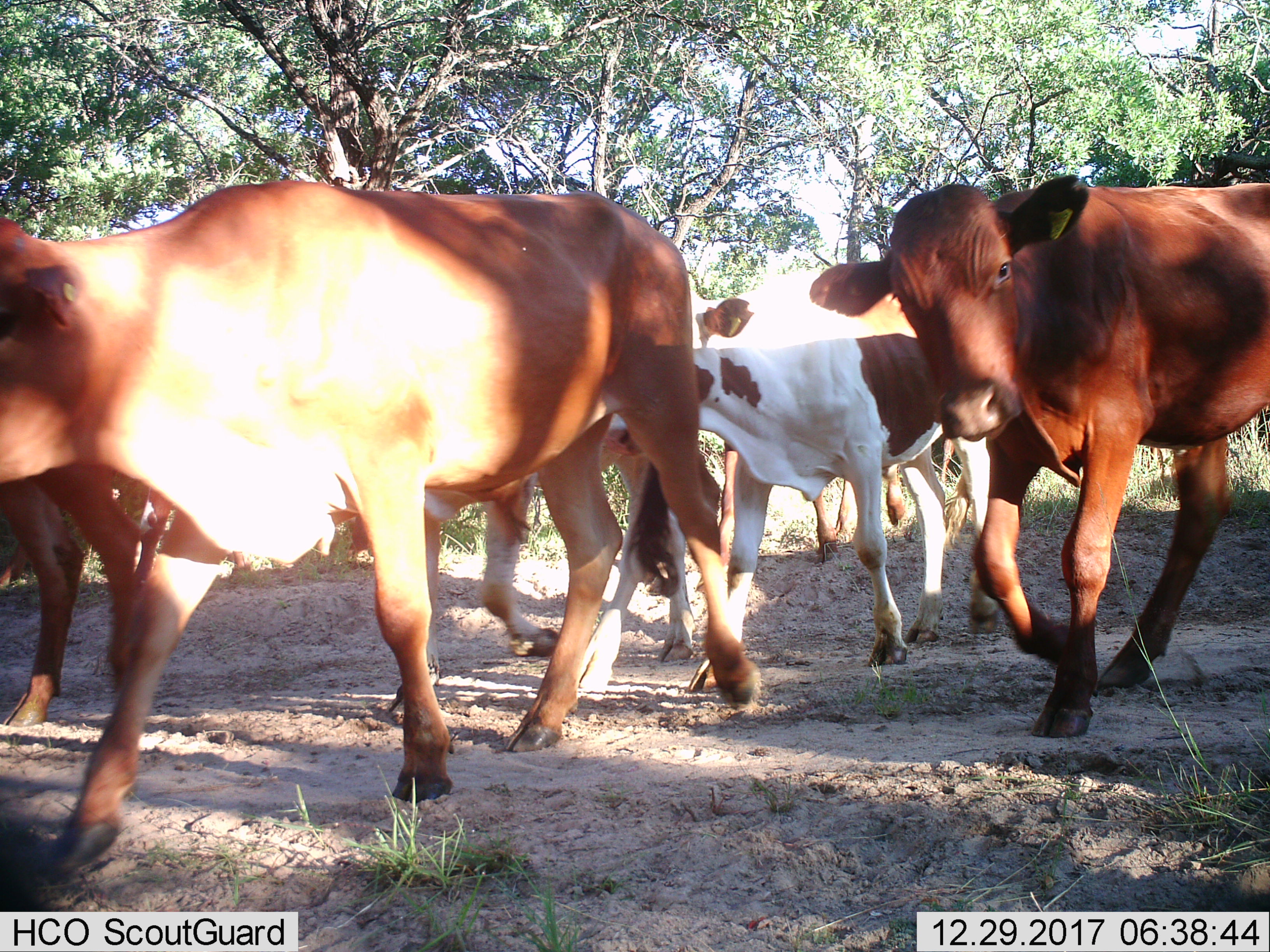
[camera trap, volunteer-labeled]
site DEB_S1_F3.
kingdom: Animalia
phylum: Chordata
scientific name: Vertebrata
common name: domestic animal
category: domesticanimal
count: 7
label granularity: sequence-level